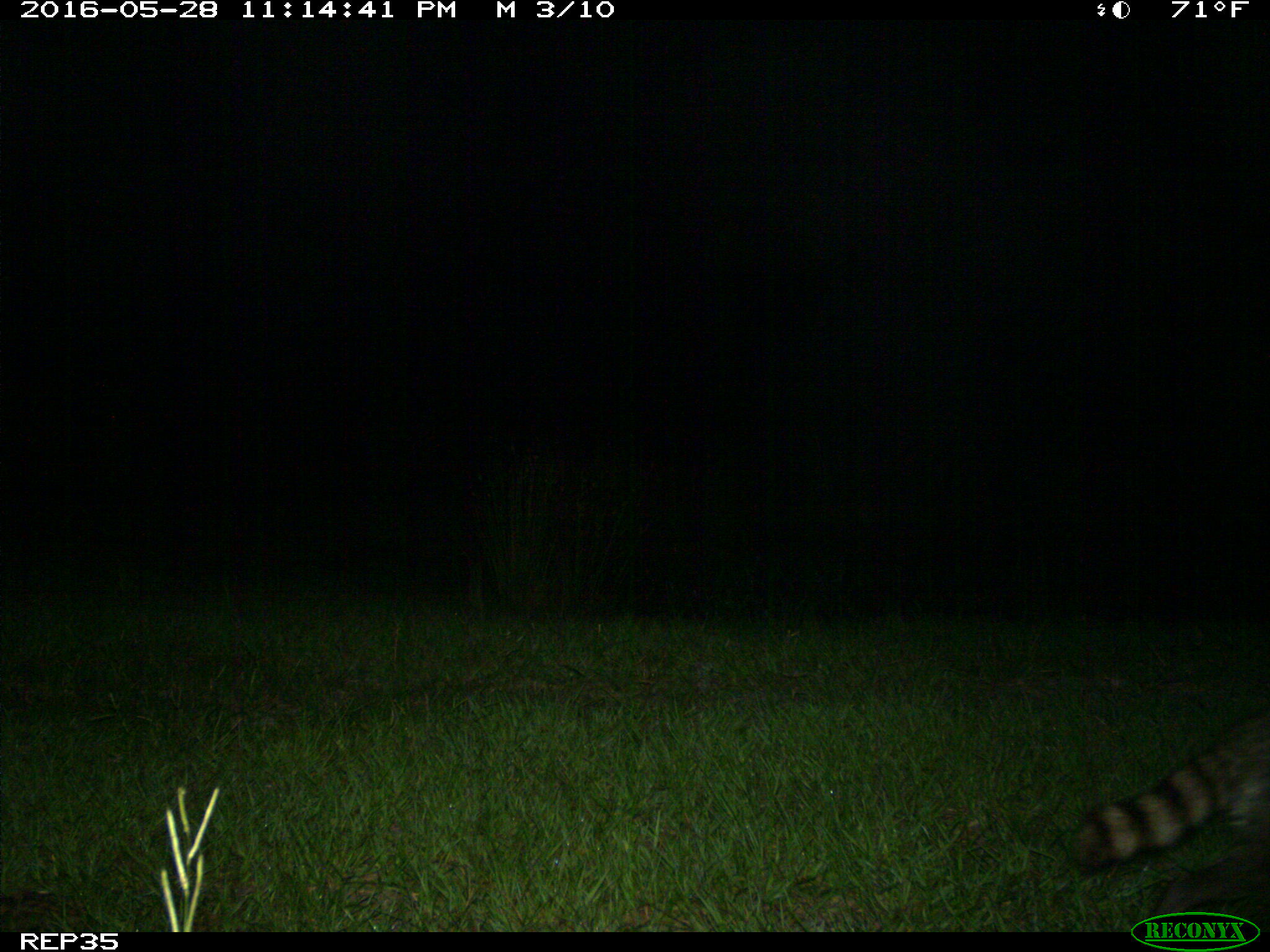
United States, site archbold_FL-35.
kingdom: Animalia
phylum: Chordata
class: Mammalia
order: Carnivora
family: Procyonidae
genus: Procyon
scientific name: Procyon lotor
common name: common raccoon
Procyon lotor (common raccoon).